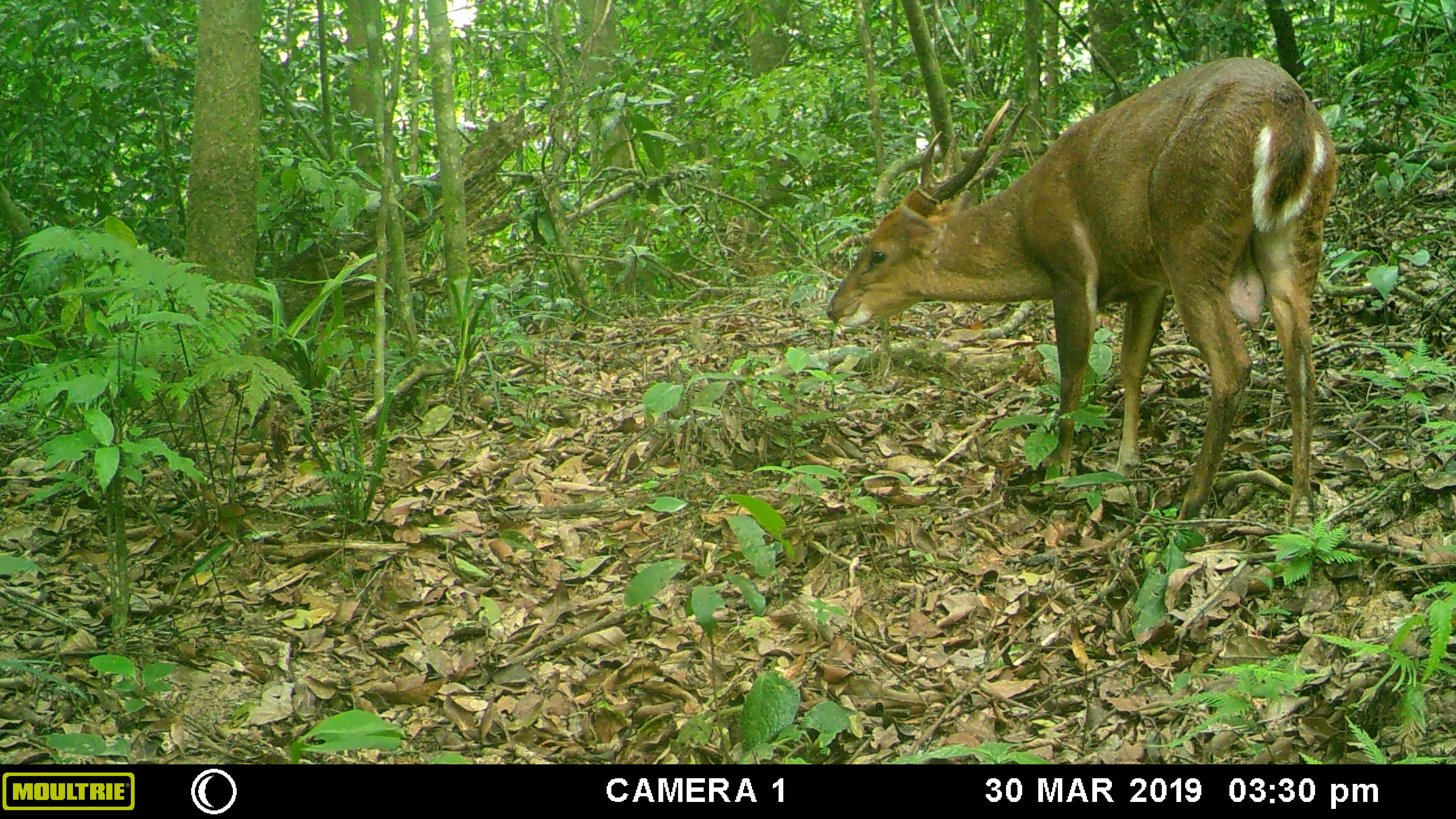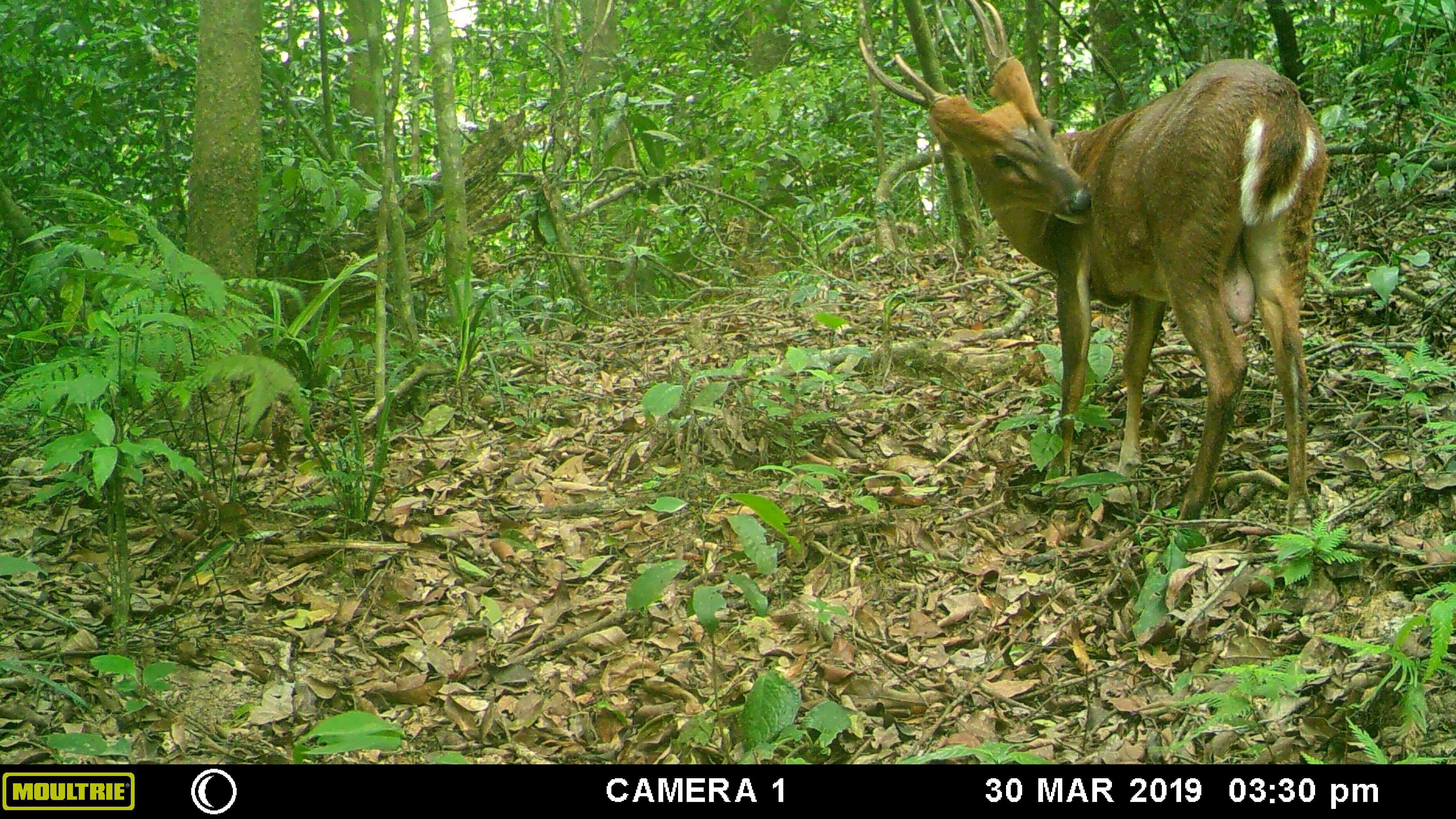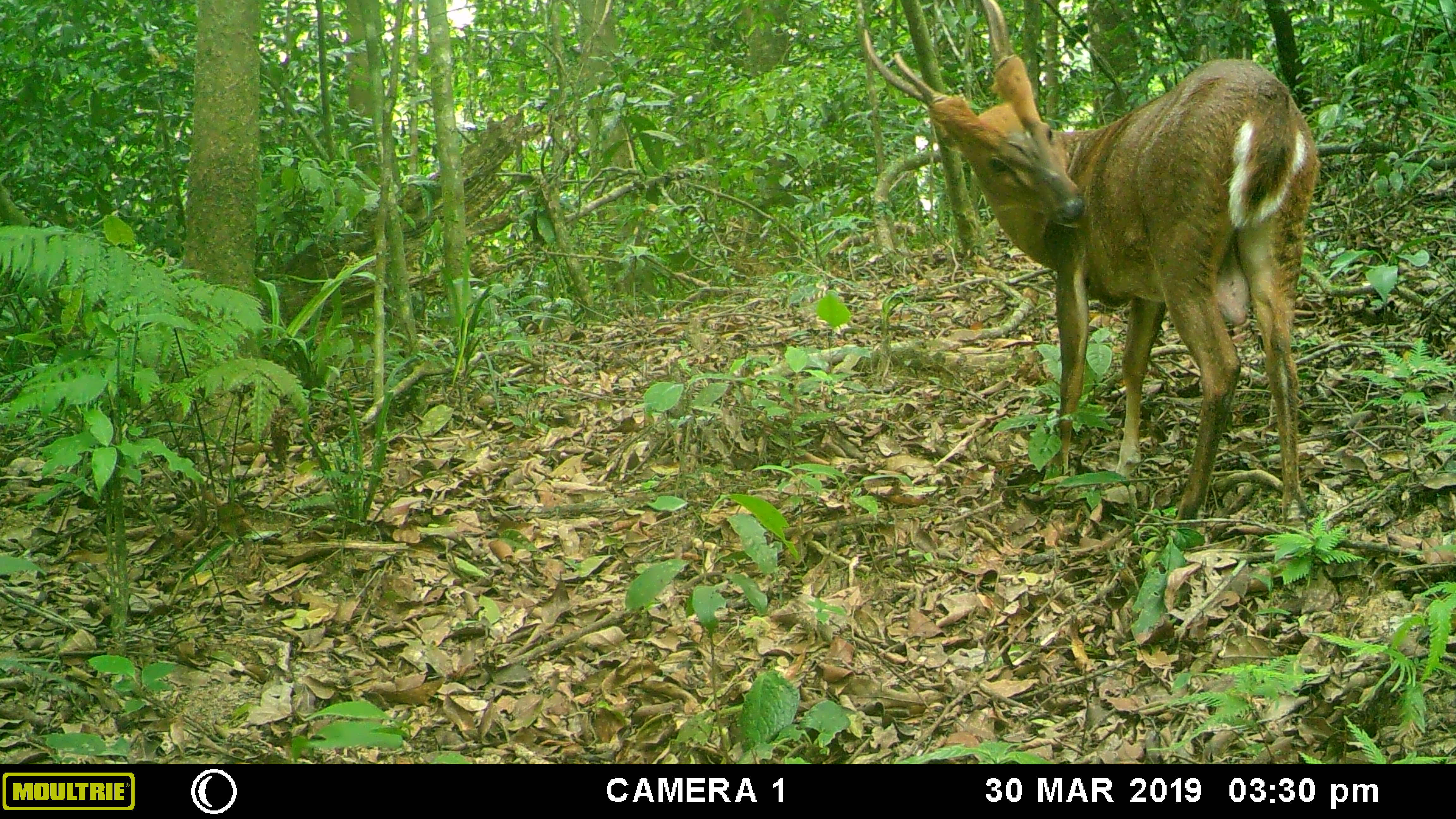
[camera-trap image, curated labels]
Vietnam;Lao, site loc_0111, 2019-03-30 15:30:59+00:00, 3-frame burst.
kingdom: Animalia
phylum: Chordata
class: Mammalia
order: Artiodactyla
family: Cervidae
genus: Muntiacus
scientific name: Muntiacus vuquangensis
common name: large-antlered muntjac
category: large antlered muntjac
Large antlered muntjac (large-antlered muntjac) (Muntiacus vuquangensis). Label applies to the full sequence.